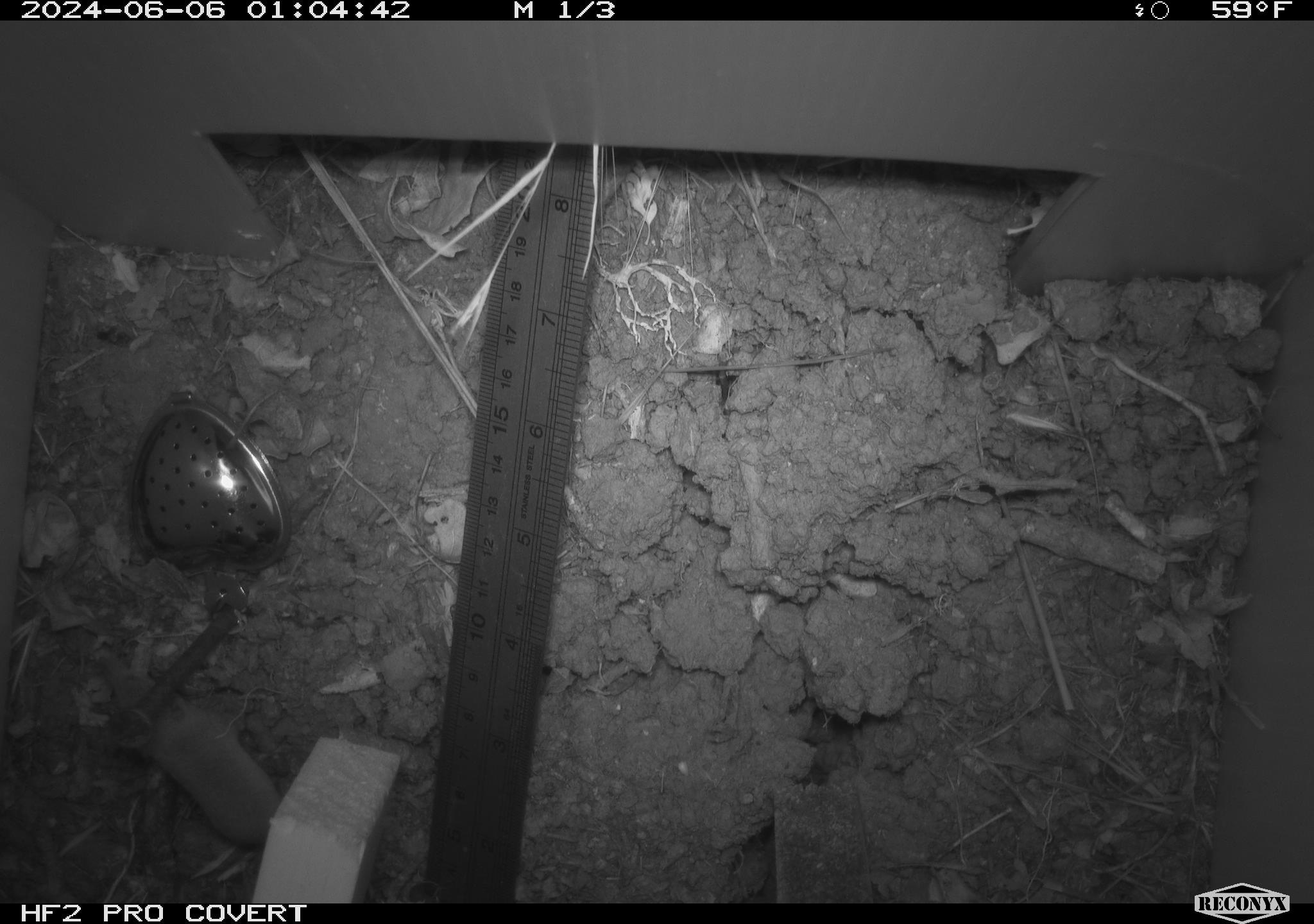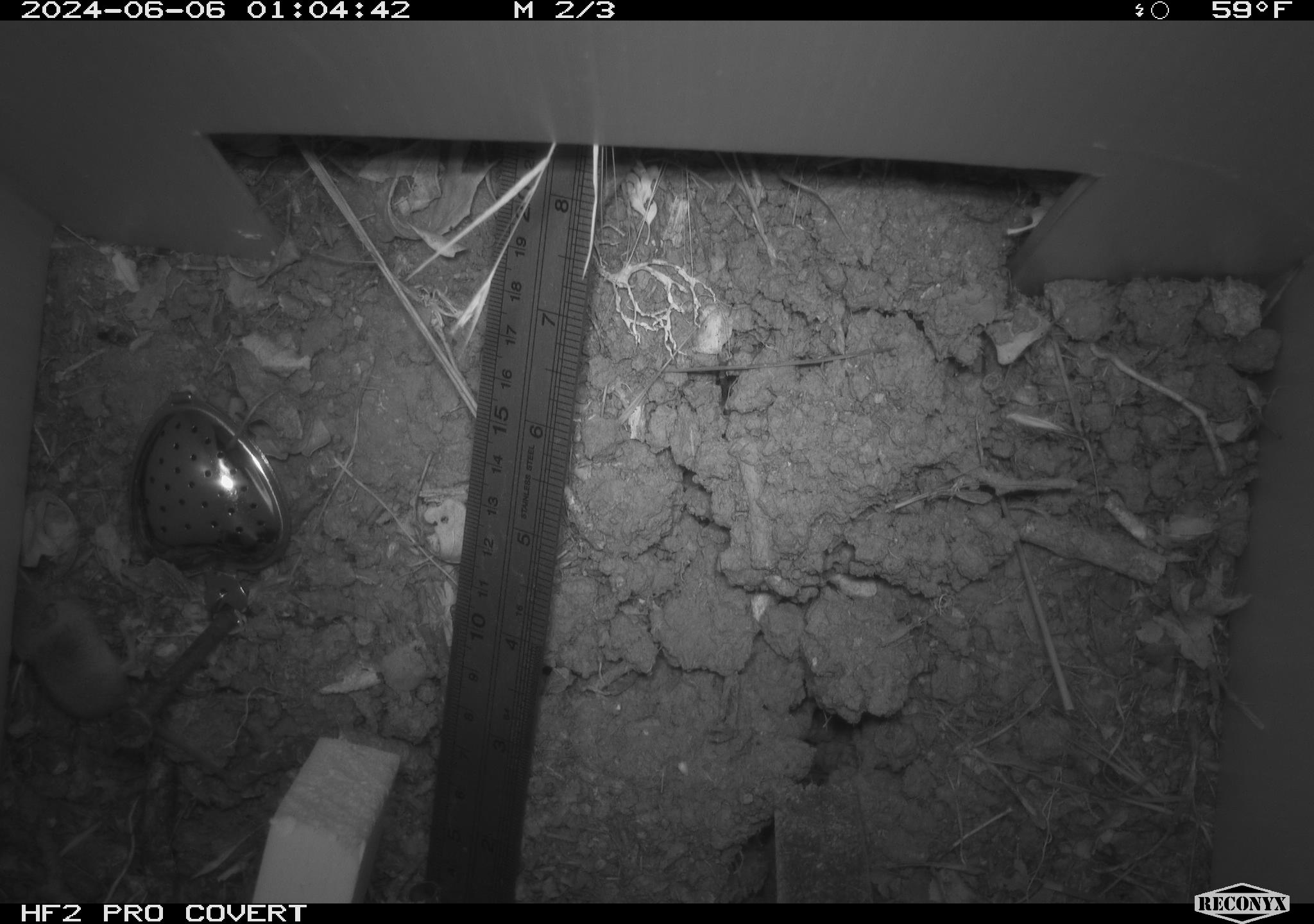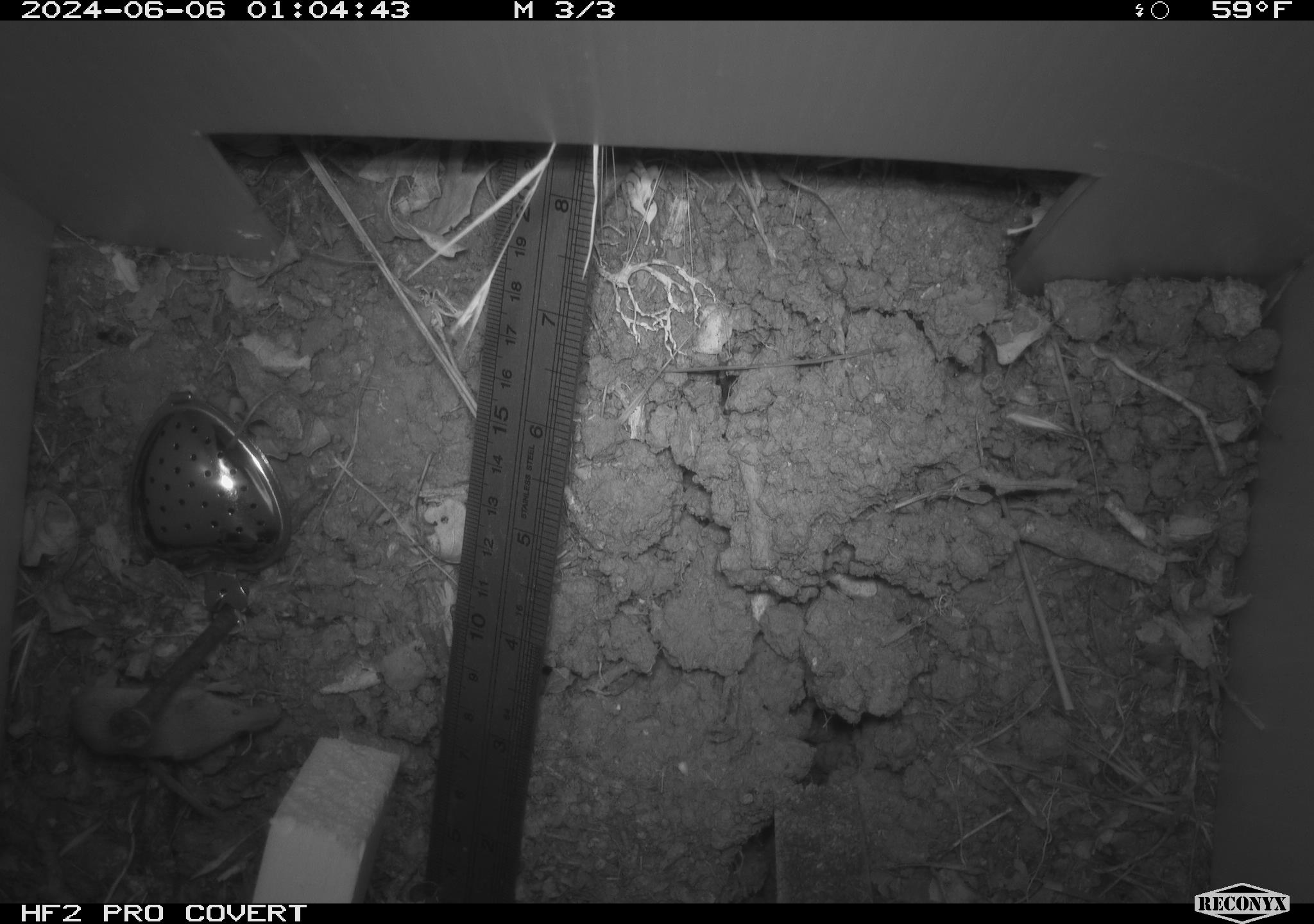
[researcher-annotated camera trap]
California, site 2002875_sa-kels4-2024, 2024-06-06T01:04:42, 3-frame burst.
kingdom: Animalia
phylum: Chordata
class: Mammalia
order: Rodentia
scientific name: Rodentia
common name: rodent